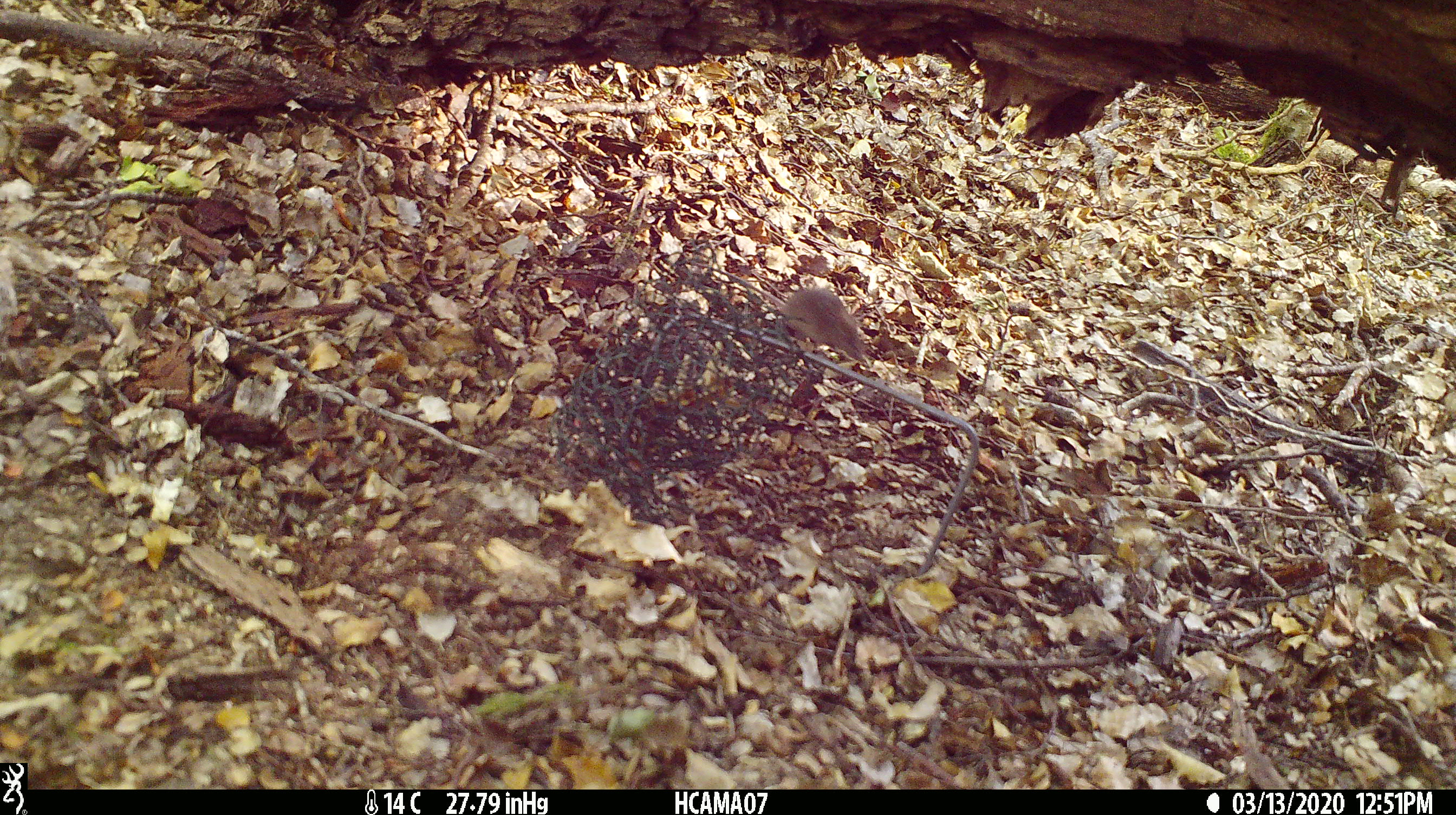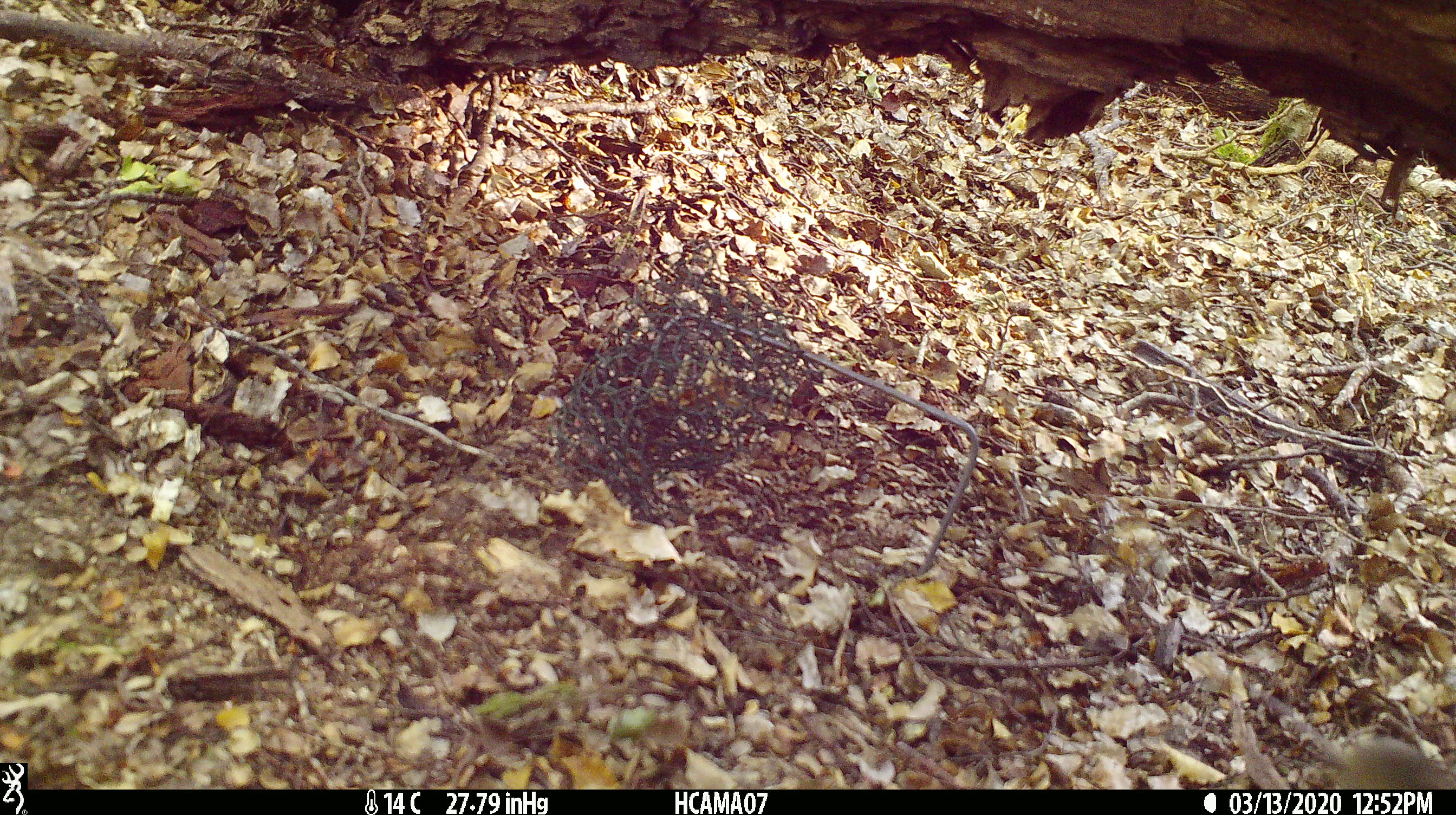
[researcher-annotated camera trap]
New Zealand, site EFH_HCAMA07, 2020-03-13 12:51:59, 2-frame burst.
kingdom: Animalia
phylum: Chordata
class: Mammalia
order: Rodentia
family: Muridae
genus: Mus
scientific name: Mus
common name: mouse